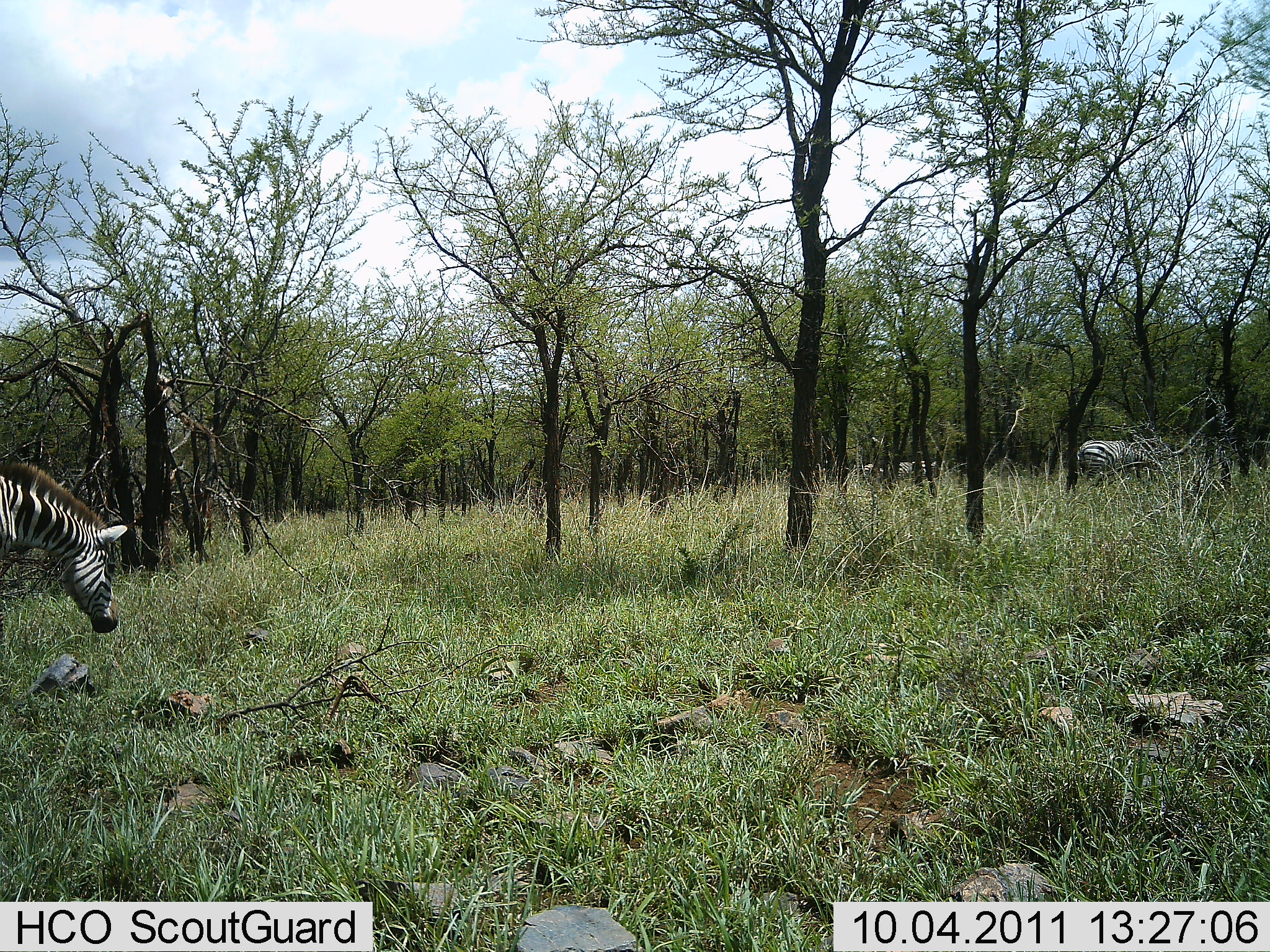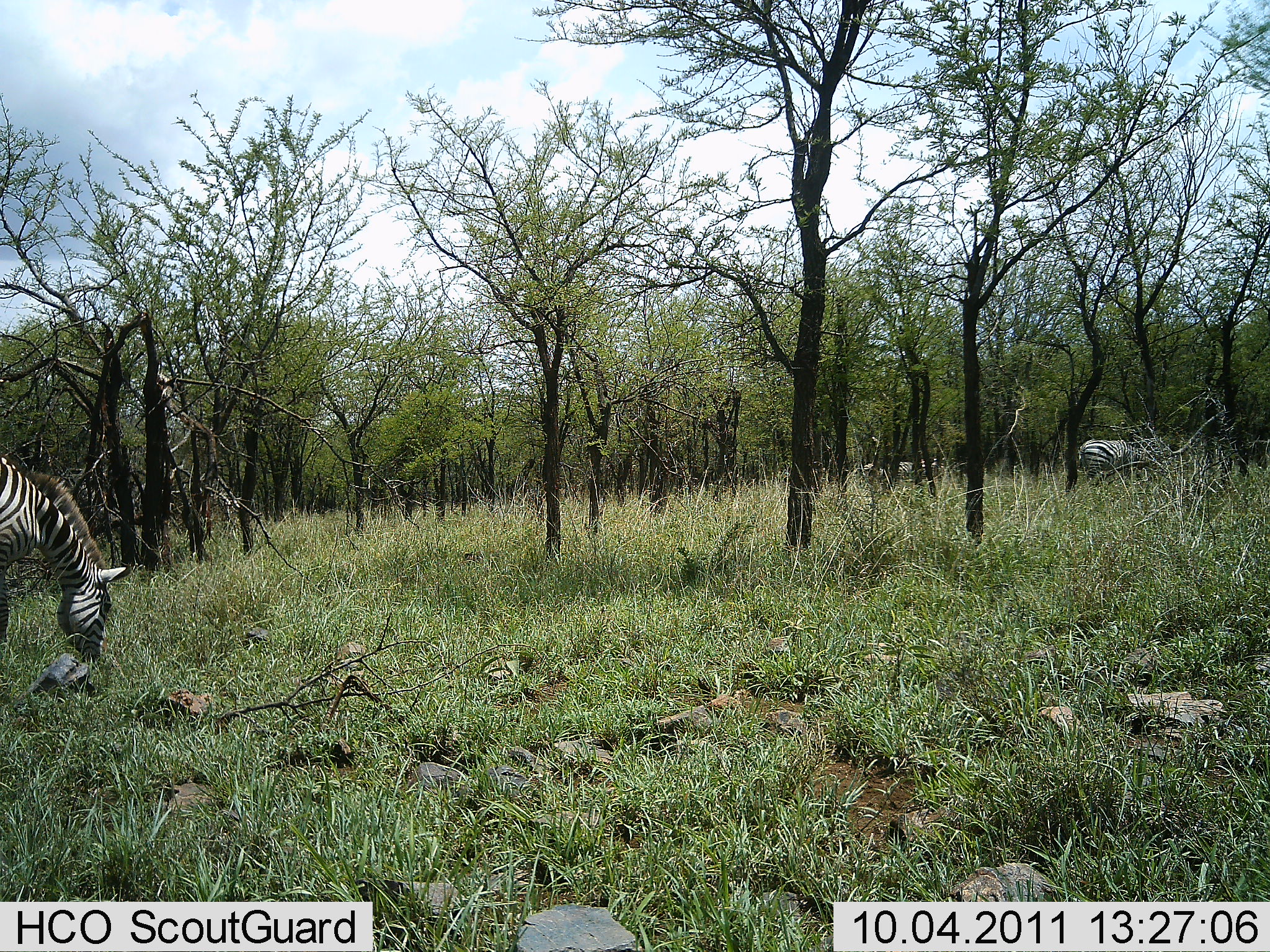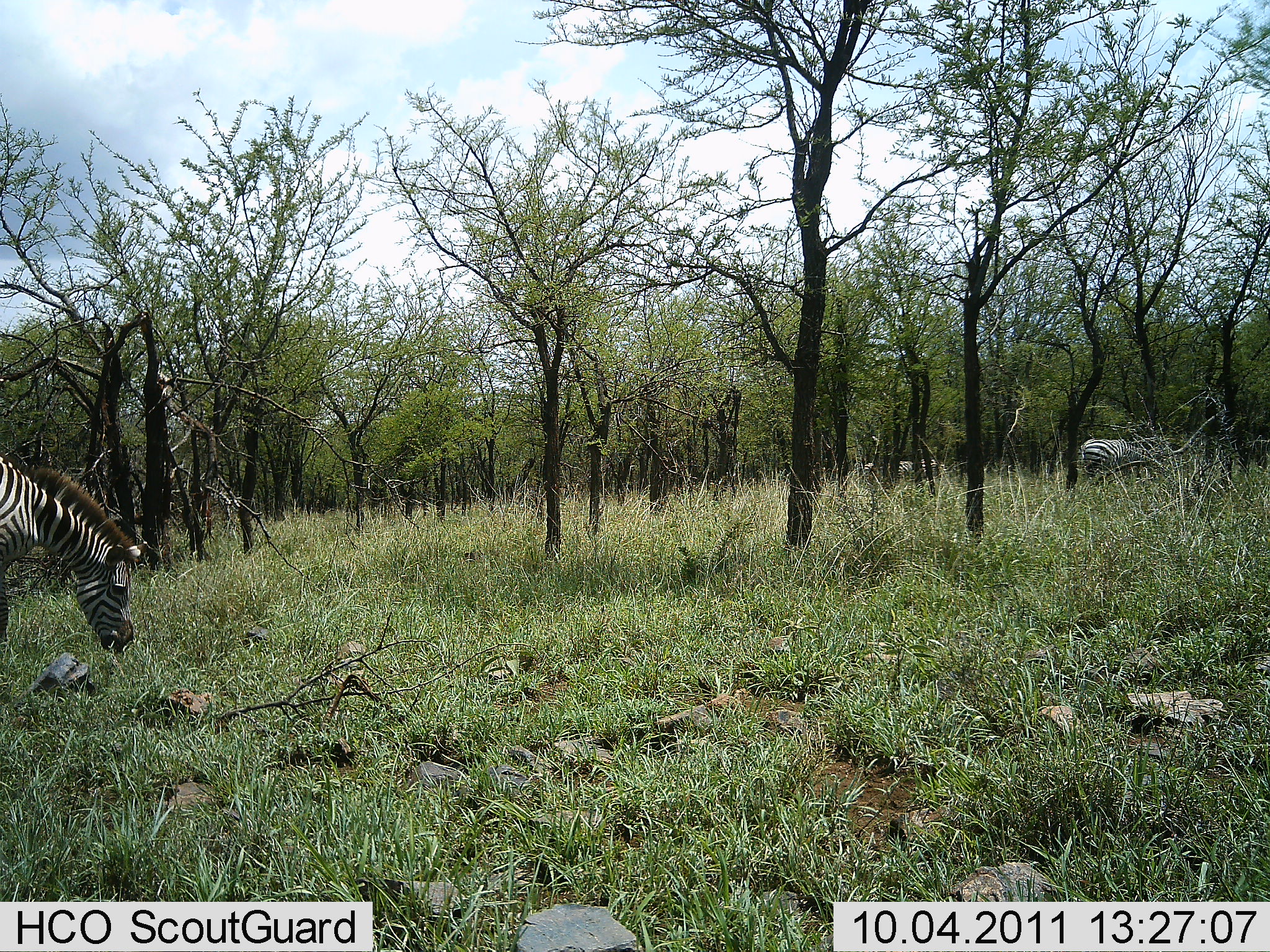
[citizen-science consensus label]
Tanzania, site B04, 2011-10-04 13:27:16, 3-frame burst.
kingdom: Animalia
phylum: Chordata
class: Mammalia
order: Perissodactyla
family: Equidae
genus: Equus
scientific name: Equus quagga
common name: plains zebra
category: zebra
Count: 3.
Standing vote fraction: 42%.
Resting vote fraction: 0%.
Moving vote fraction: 25%.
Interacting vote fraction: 0%.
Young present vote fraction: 0%.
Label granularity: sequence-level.